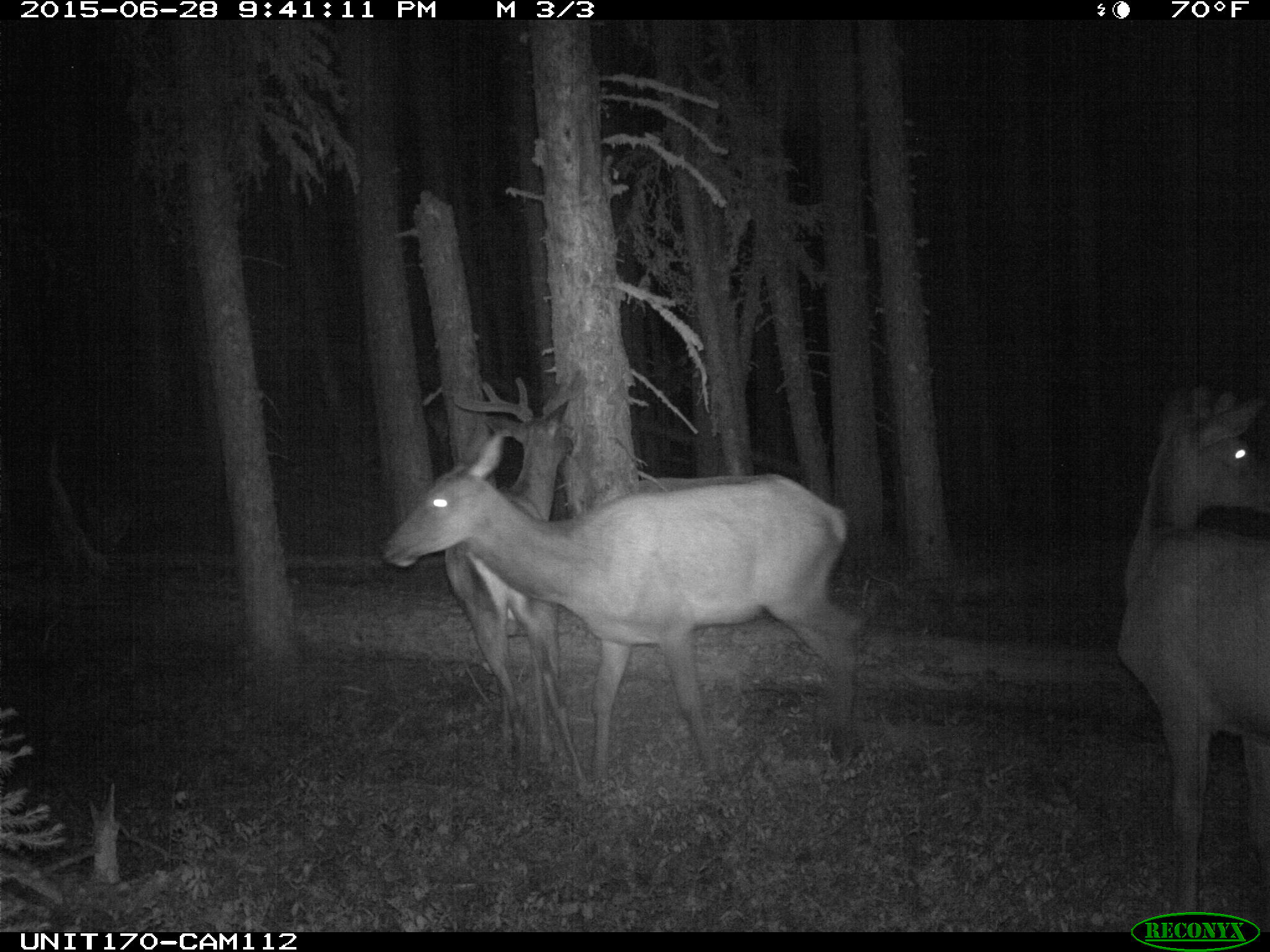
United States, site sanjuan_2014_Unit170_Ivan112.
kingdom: Animalia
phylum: Chordata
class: Mammalia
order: Artiodactyla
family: Cervidae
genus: Cervus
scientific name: Cervus elaphus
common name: red deer